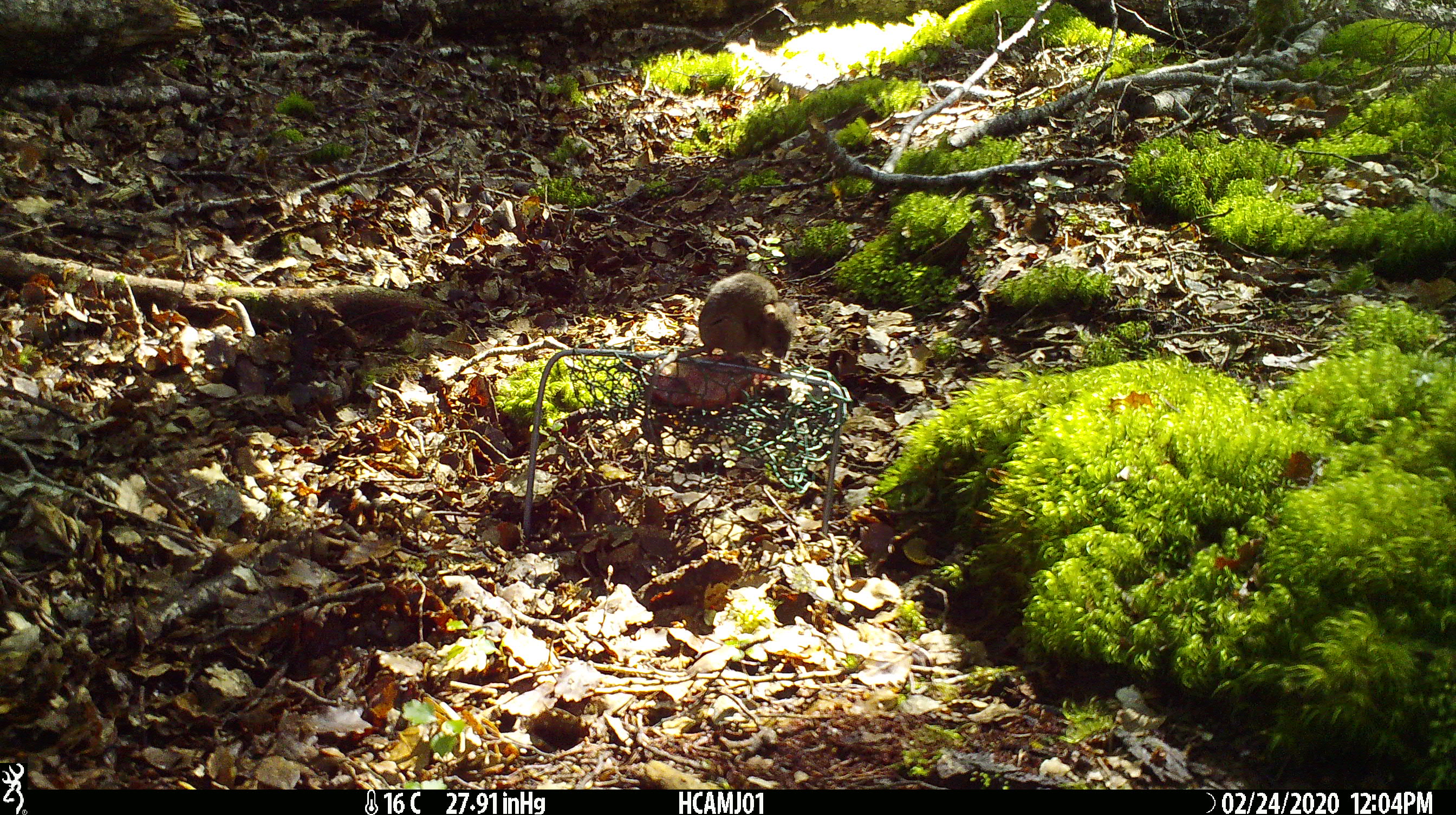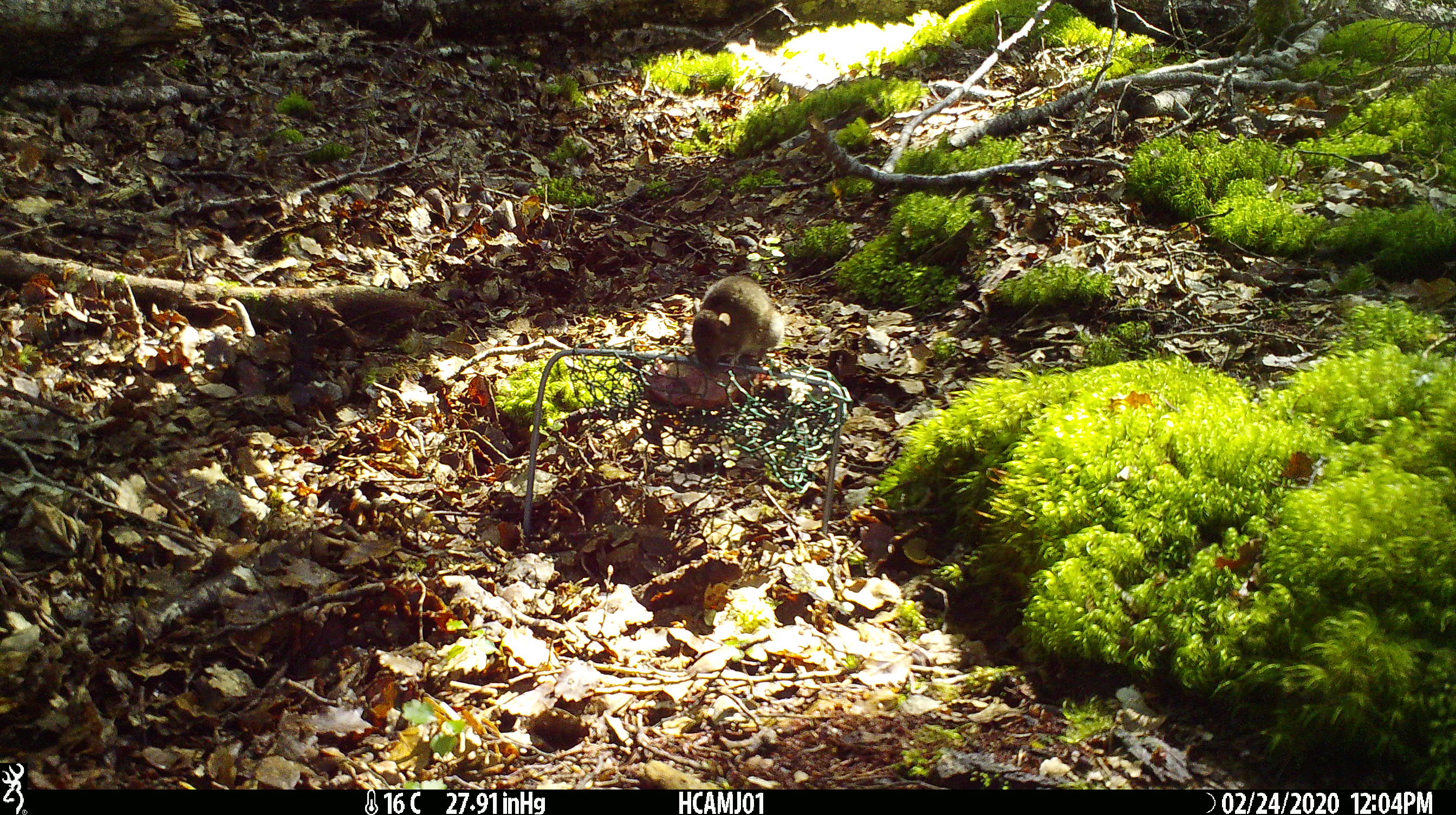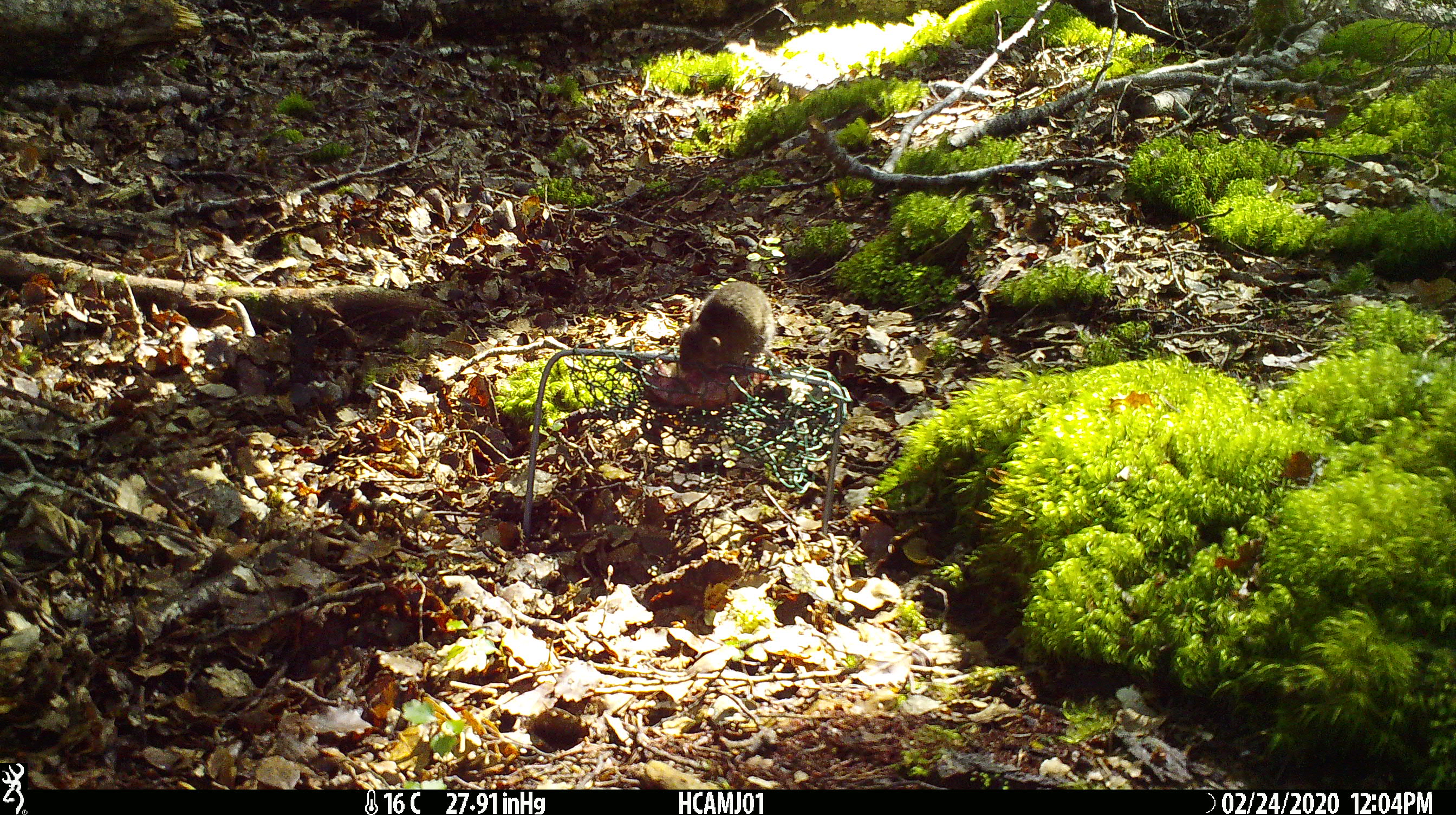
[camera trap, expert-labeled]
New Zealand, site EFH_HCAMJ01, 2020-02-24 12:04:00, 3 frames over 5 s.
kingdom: Animalia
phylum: Chordata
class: Mammalia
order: Rodentia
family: Muridae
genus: Mus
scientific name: Mus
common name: mouse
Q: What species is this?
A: Mouse (Mus).